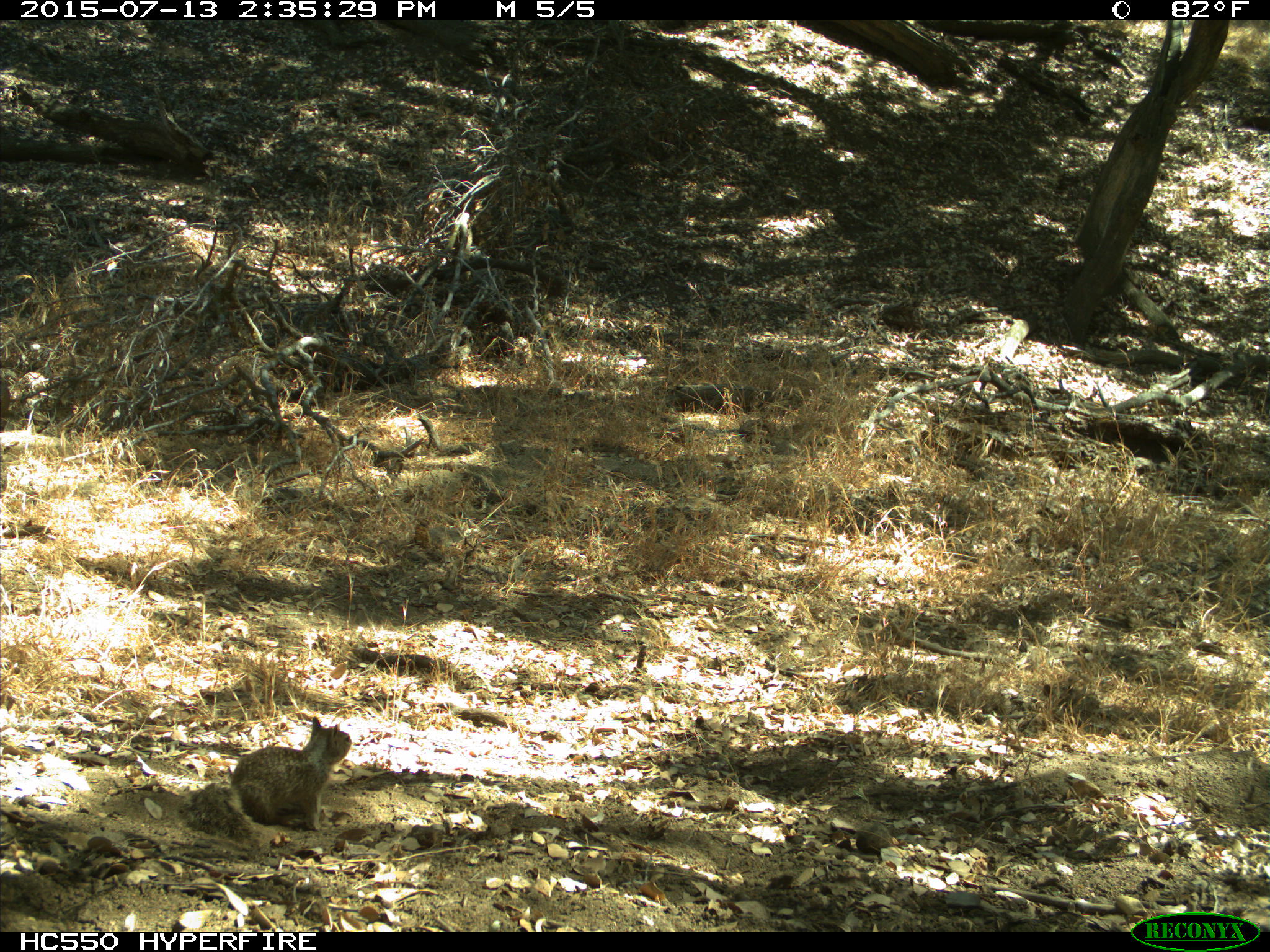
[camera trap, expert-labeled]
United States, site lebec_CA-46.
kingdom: Animalia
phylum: Chordata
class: Mammalia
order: Rodentia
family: Sciuridae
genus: Otospermophilus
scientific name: Otospermophilus beecheyi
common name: california ground squirrel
Otospermophilus beecheyi (california ground squirrel).